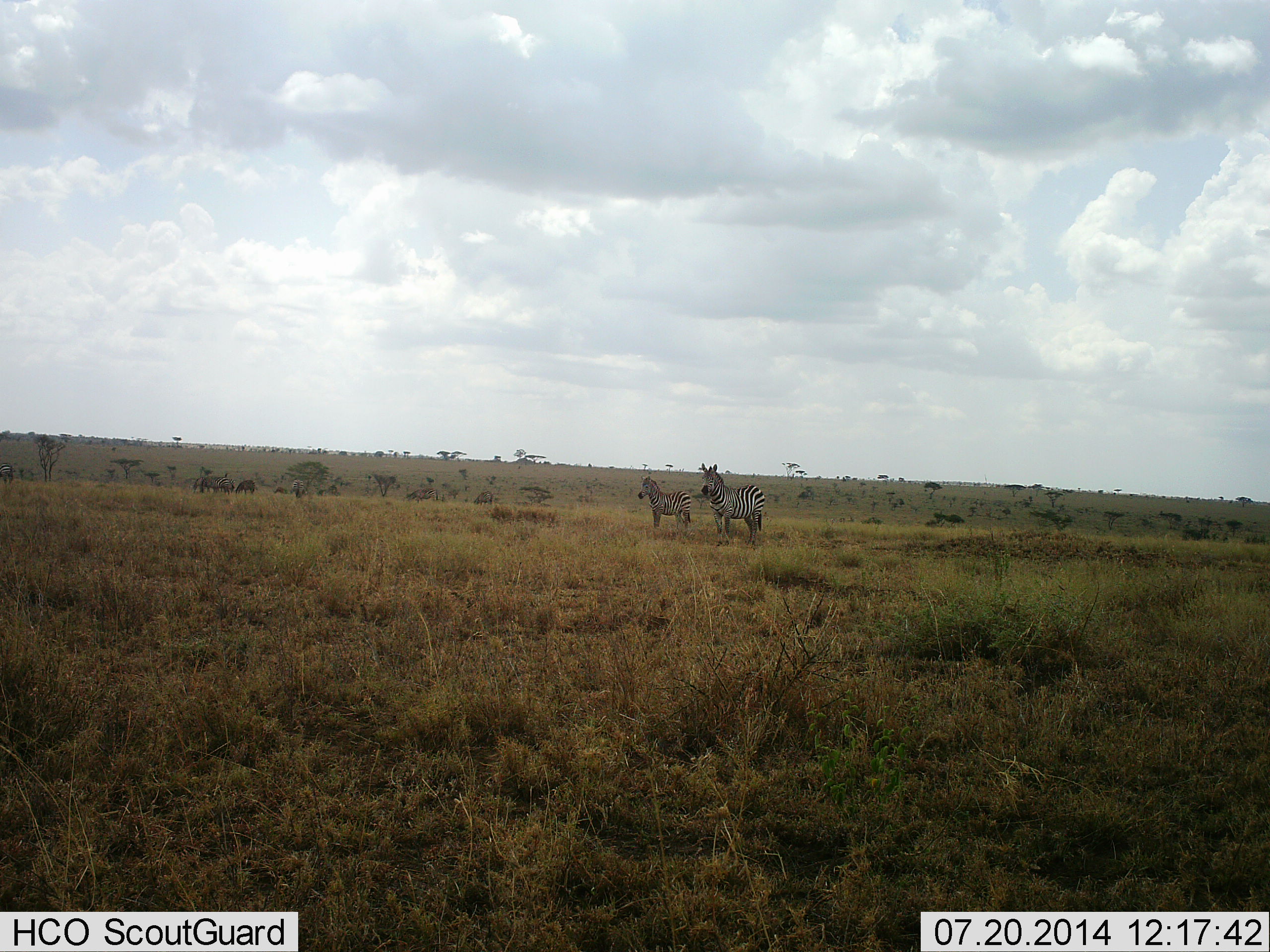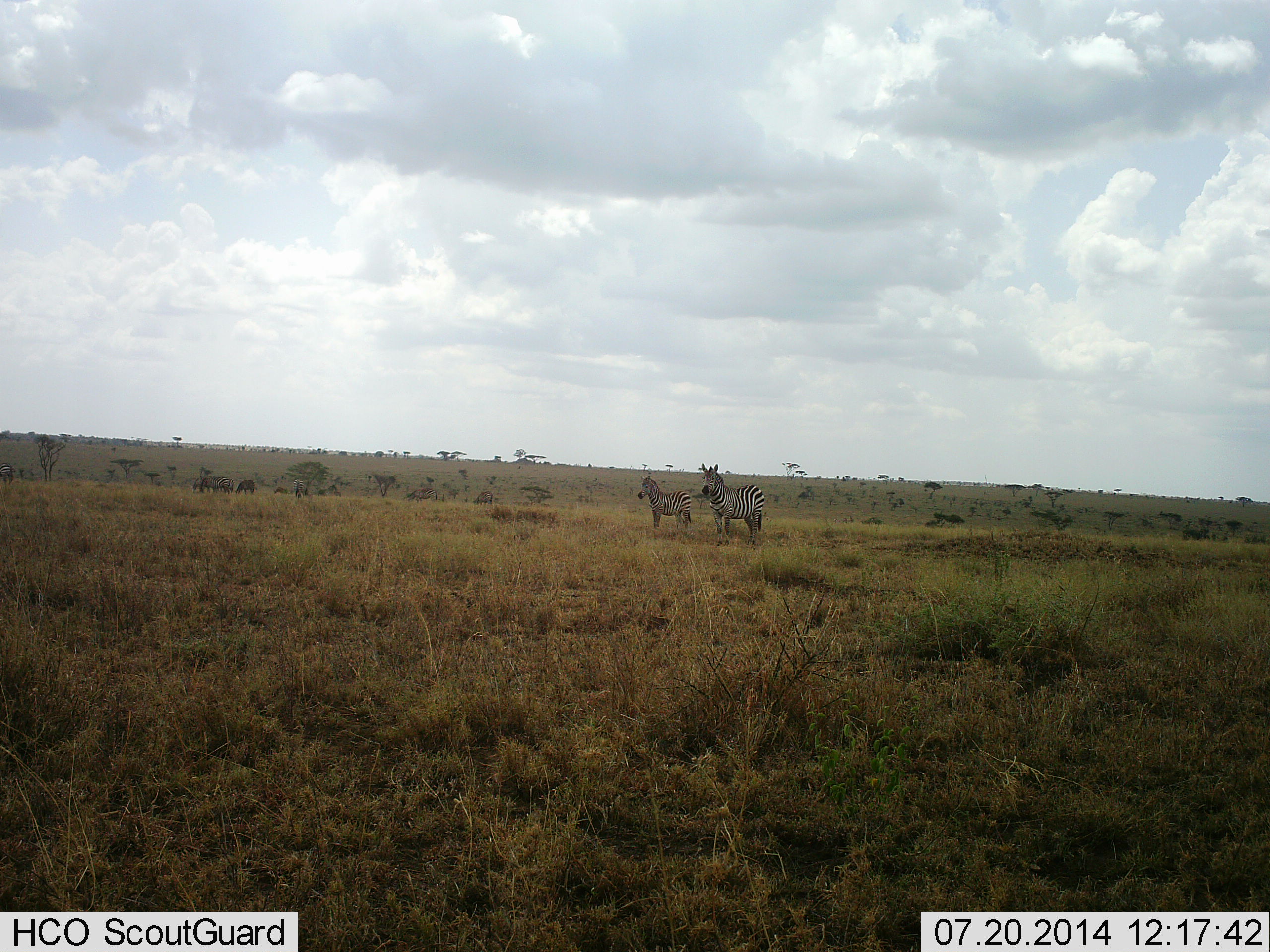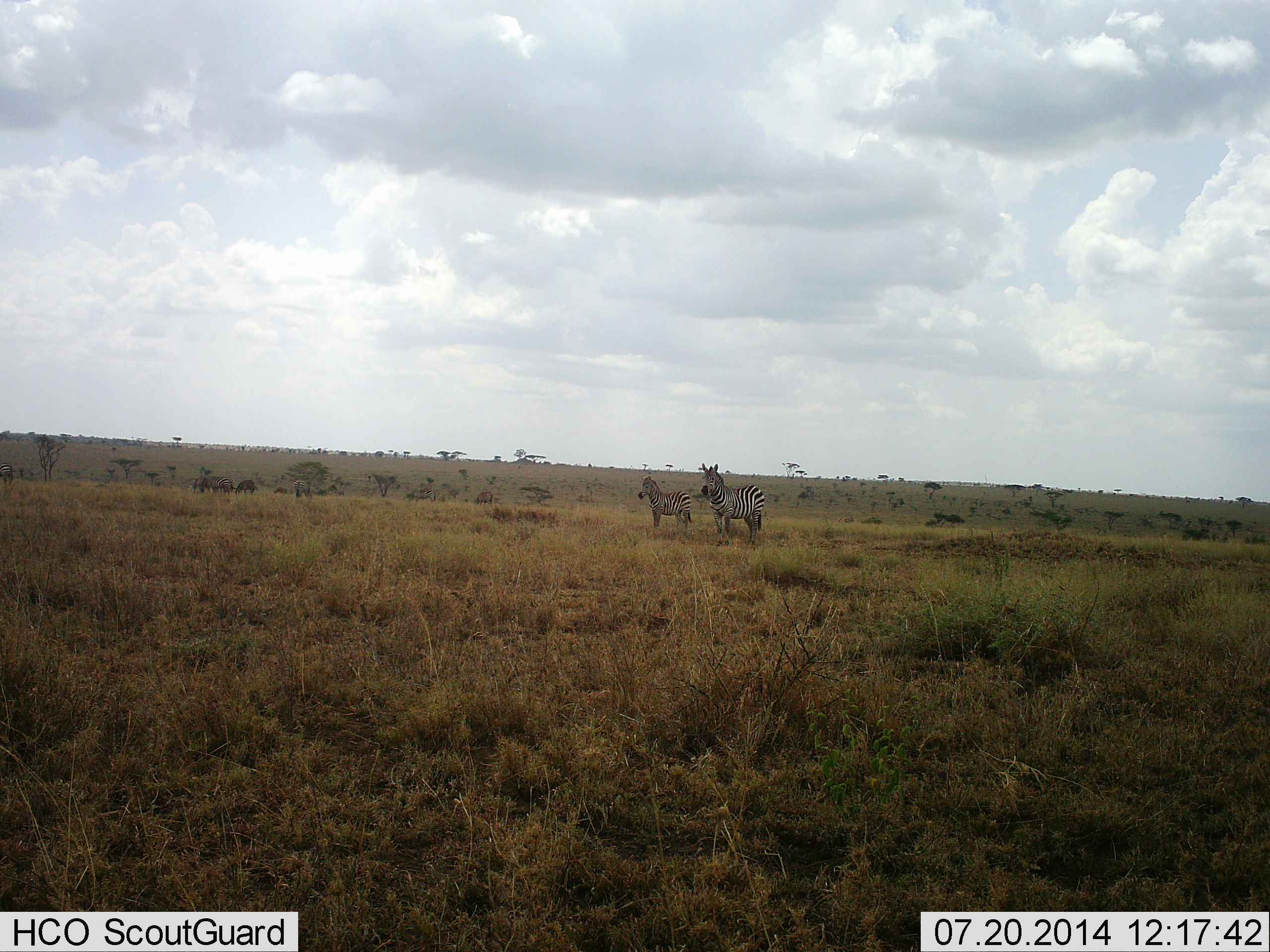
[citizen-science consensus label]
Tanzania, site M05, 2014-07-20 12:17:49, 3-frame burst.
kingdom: Animalia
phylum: Chordata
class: Mammalia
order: Perissodactyla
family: Equidae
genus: Equus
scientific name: Equus quagga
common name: plains zebra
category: zebra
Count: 2.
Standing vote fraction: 100%.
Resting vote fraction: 0%.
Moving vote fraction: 9%.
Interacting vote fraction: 0%.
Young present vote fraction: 9%.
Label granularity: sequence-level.